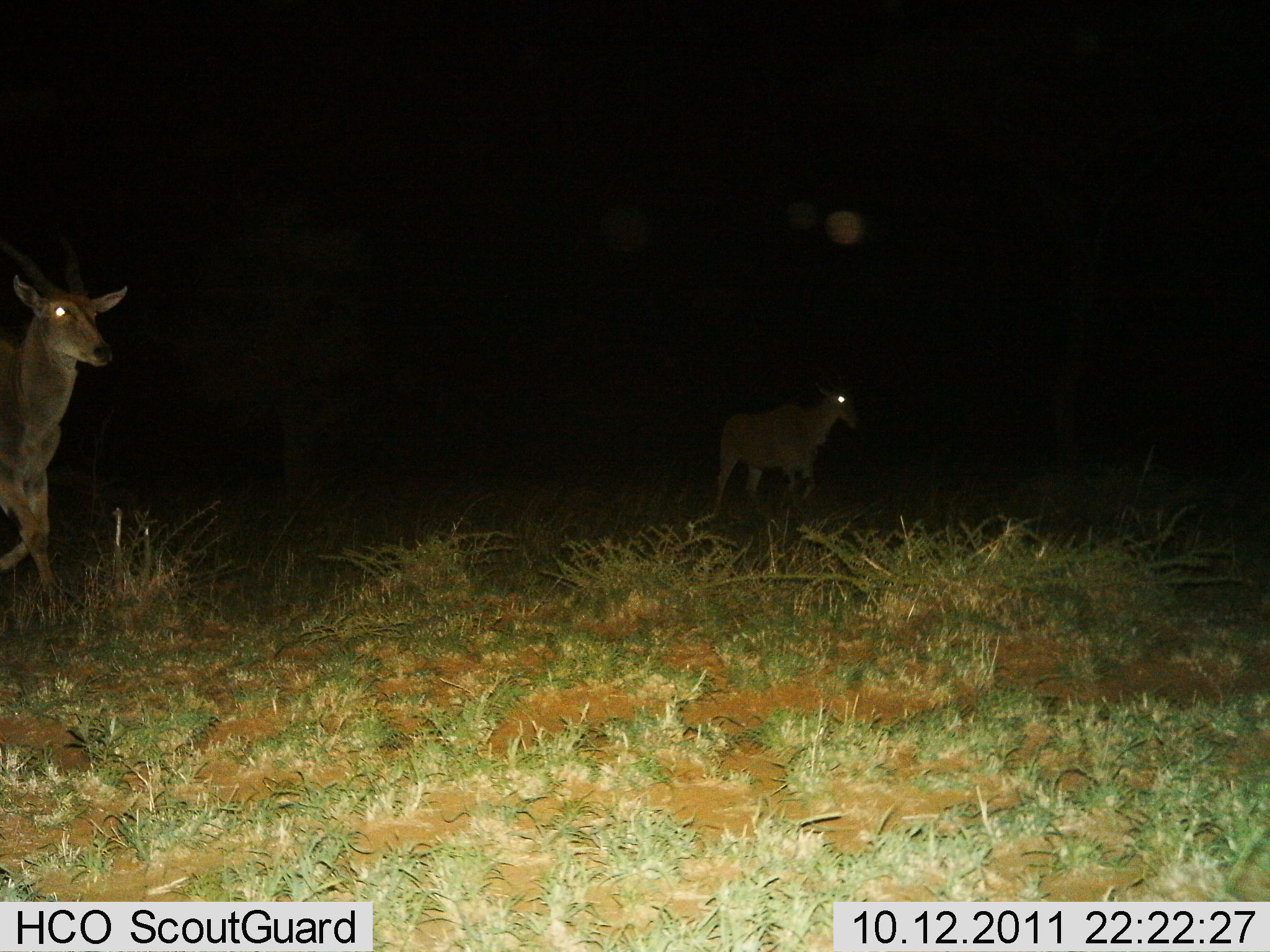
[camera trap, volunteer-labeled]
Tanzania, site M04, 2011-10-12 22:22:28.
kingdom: Animalia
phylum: Chordata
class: Mammalia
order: Artiodactyla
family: Bovidae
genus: Redunca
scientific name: Redunca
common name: reedbuck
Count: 2.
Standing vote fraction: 43%.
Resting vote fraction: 0%.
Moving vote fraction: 57%.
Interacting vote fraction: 0%.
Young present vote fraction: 0%.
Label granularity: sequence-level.